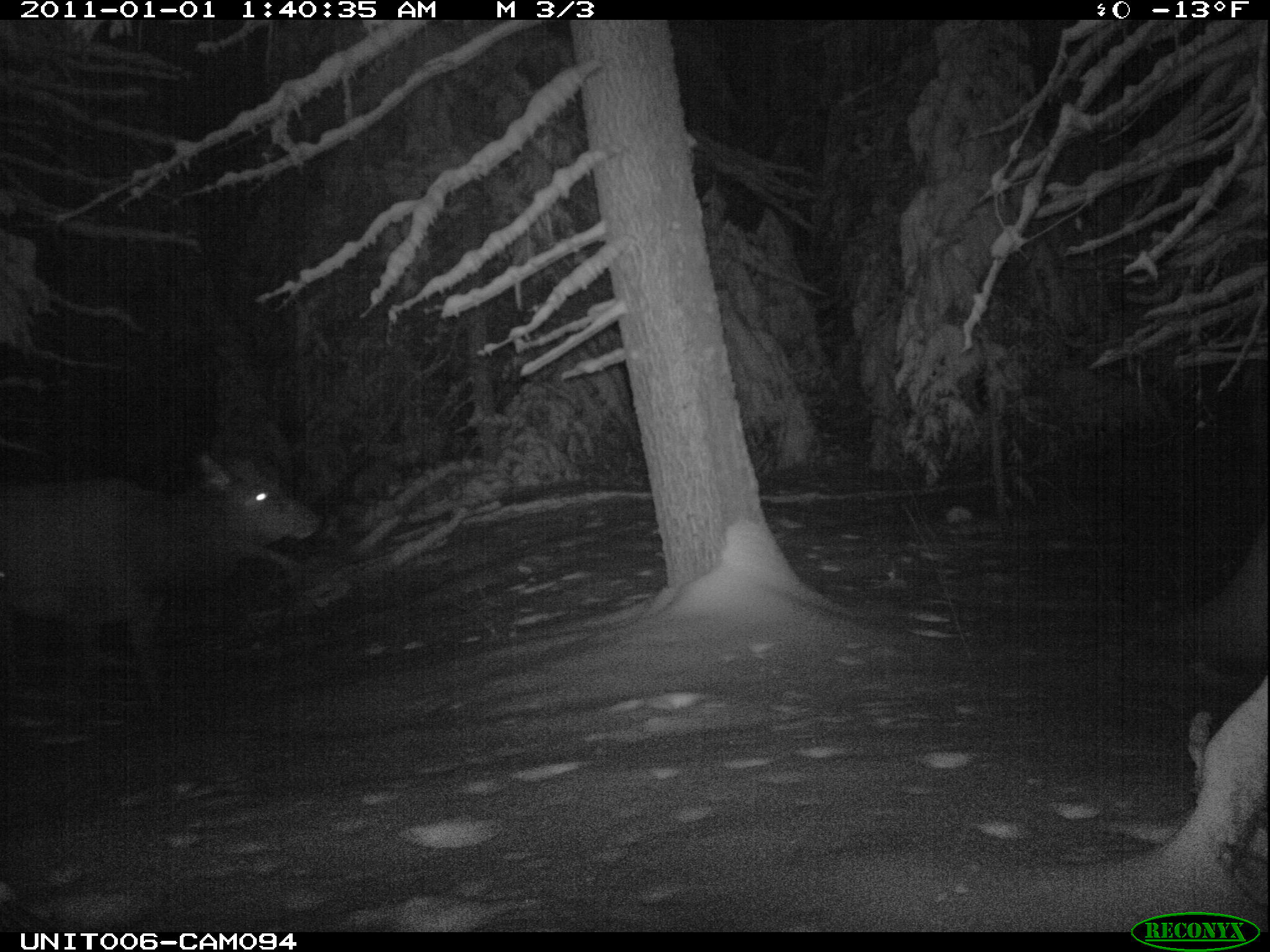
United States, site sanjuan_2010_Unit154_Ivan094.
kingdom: Animalia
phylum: Chordata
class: Mammalia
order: Artiodactyla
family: Cervidae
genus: Cervus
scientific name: Cervus elaphus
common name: red deer